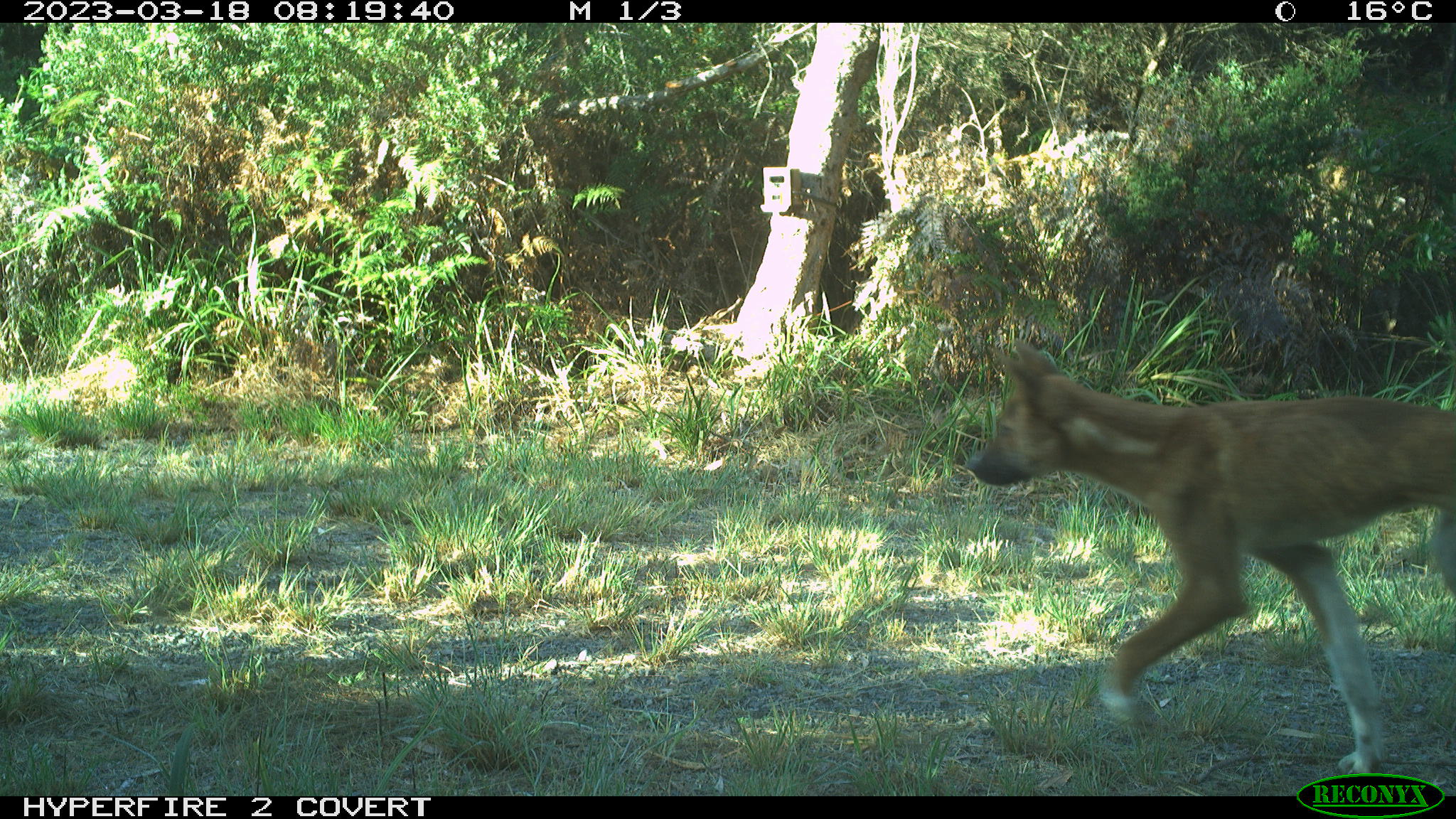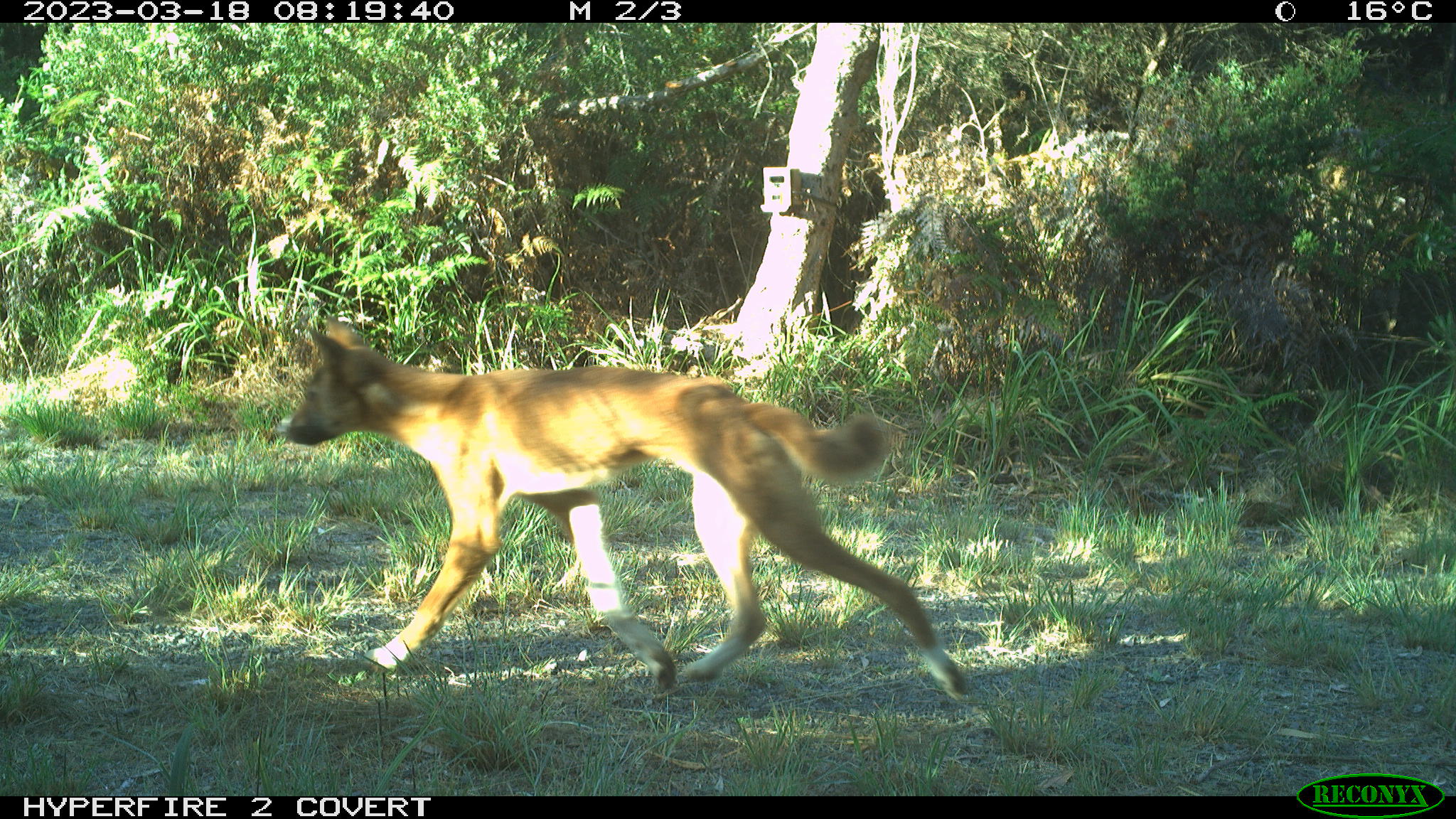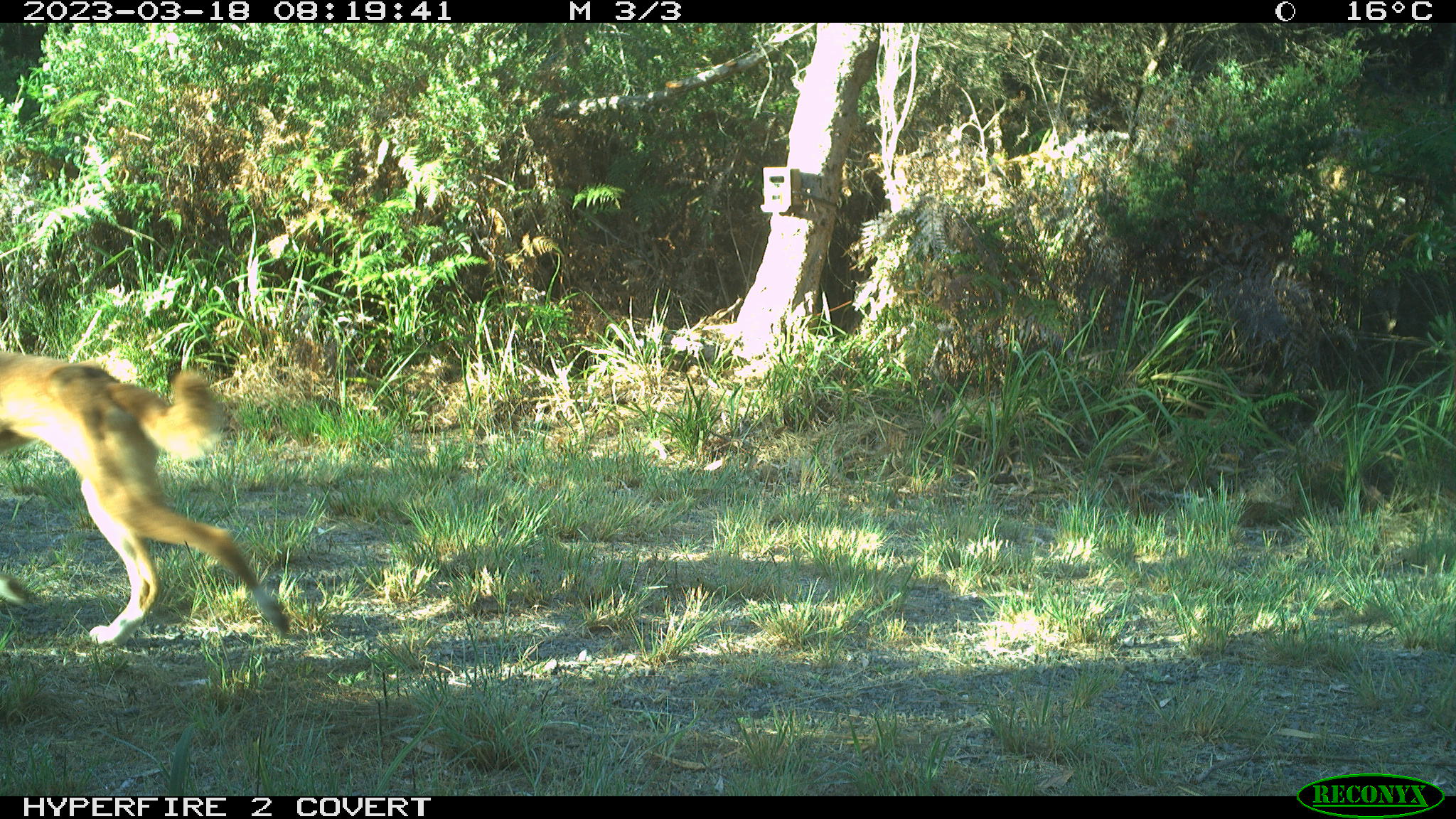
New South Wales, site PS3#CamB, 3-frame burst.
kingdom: Animalia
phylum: Chordata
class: Mammalia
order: Carnivora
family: Canidae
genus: Canis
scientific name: Canis familiaris dingo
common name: dingo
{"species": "dingo (Canis familiaris dingo)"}